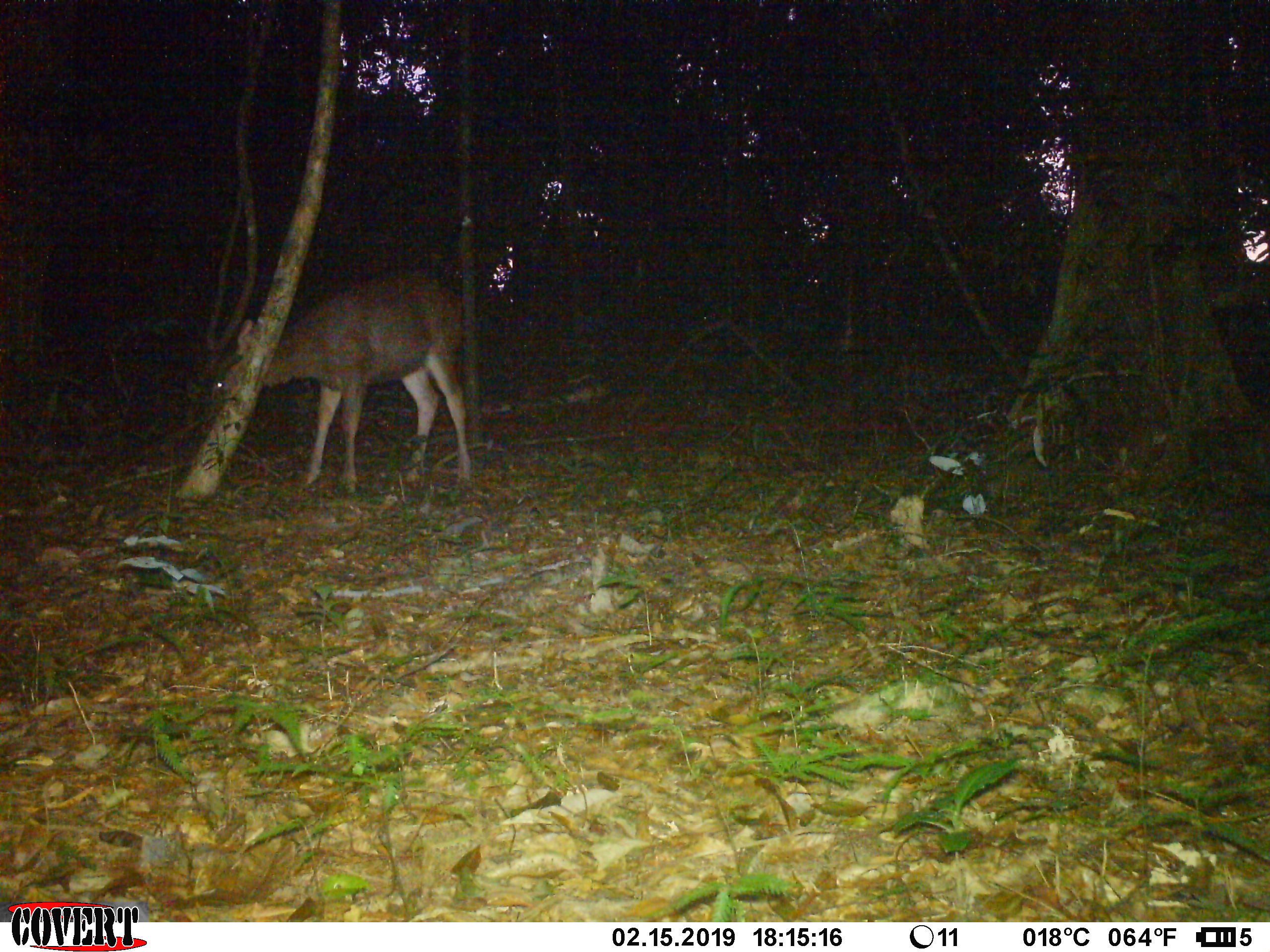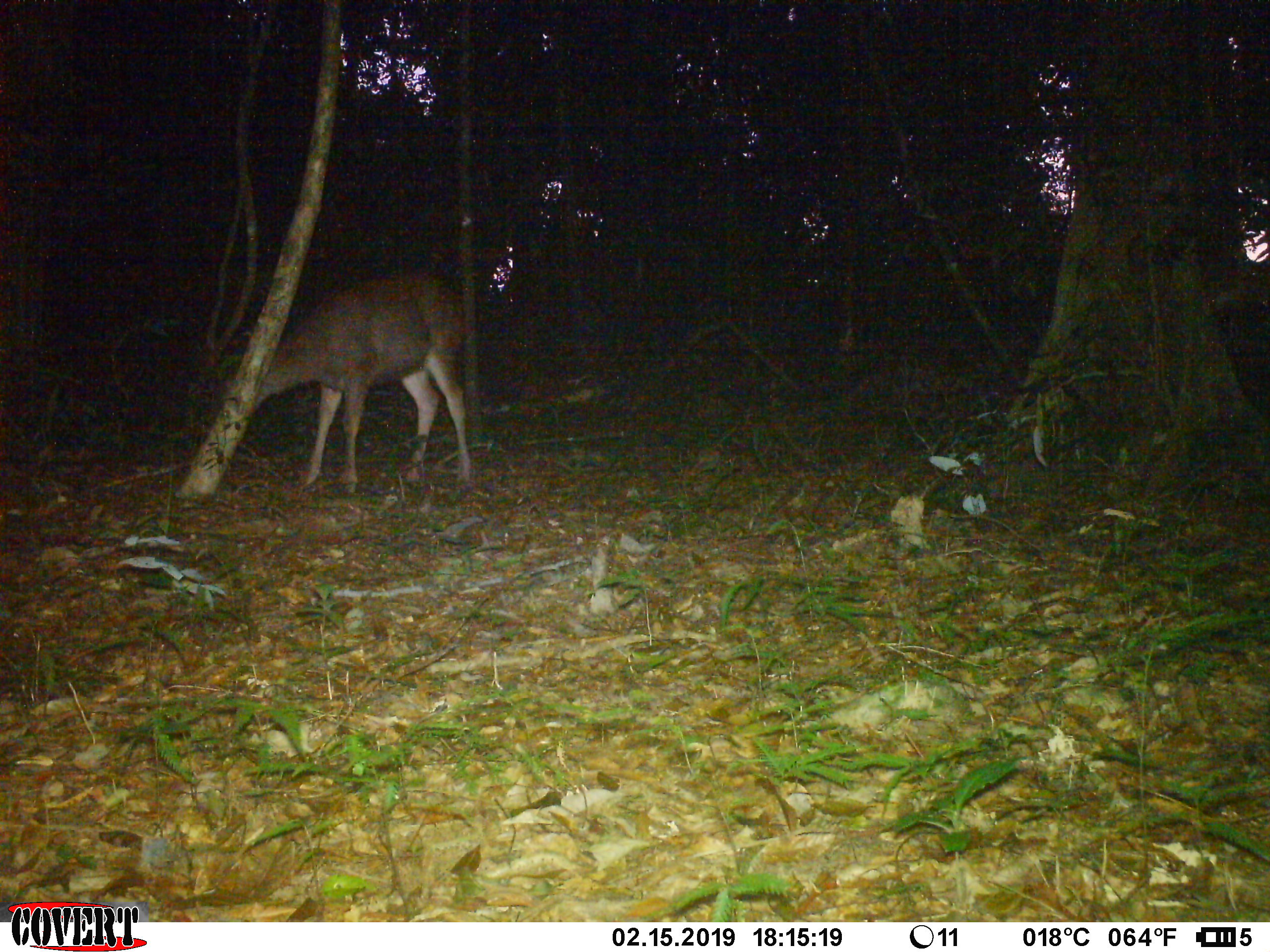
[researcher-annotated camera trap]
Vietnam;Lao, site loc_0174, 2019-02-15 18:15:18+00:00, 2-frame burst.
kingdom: Animalia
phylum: Chordata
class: Mammalia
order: Artiodactyla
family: Cervidae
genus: Rusa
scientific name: Rusa unicolor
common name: sambar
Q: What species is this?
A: Sambar (Rusa unicolor).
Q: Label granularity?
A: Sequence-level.